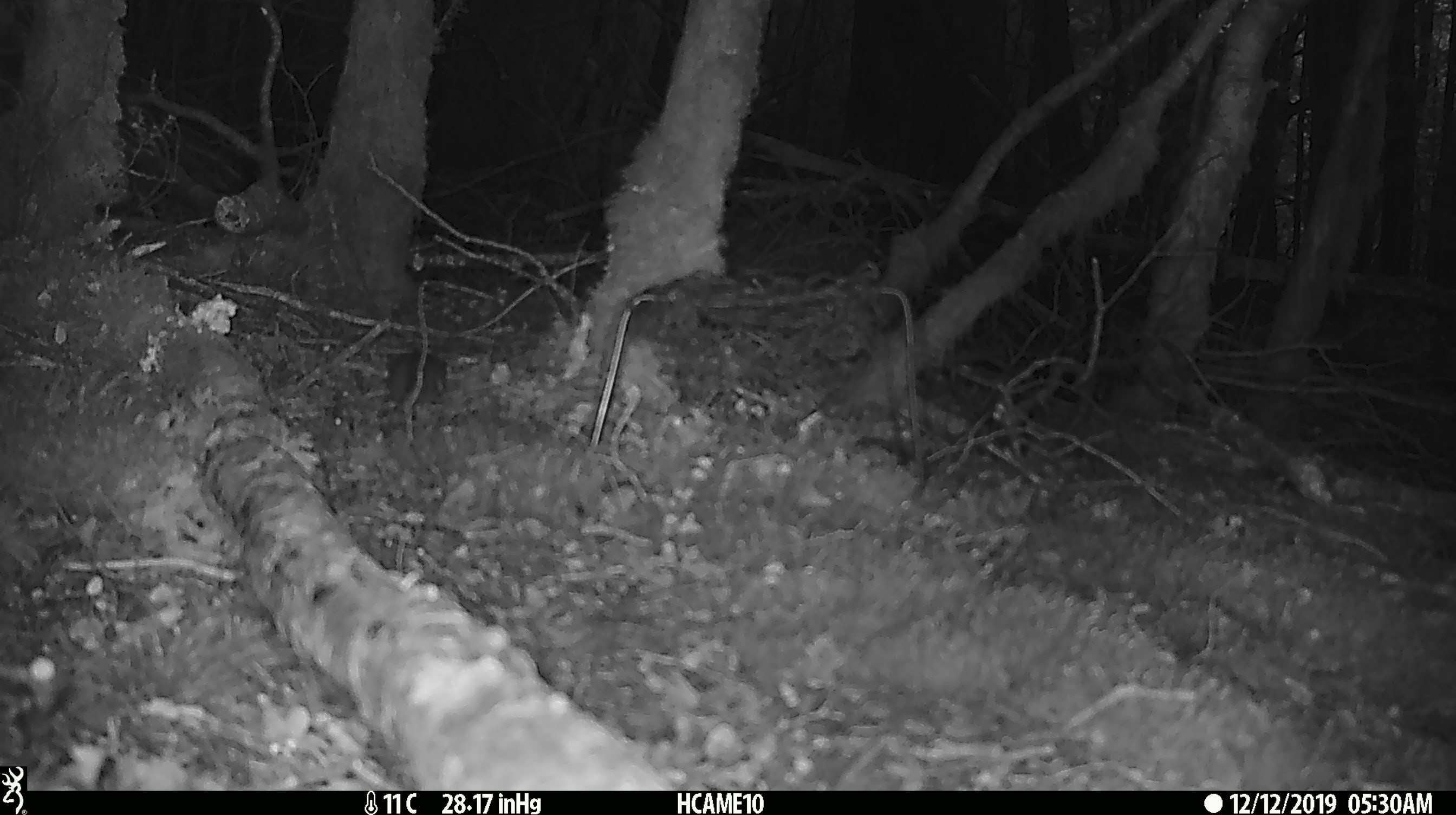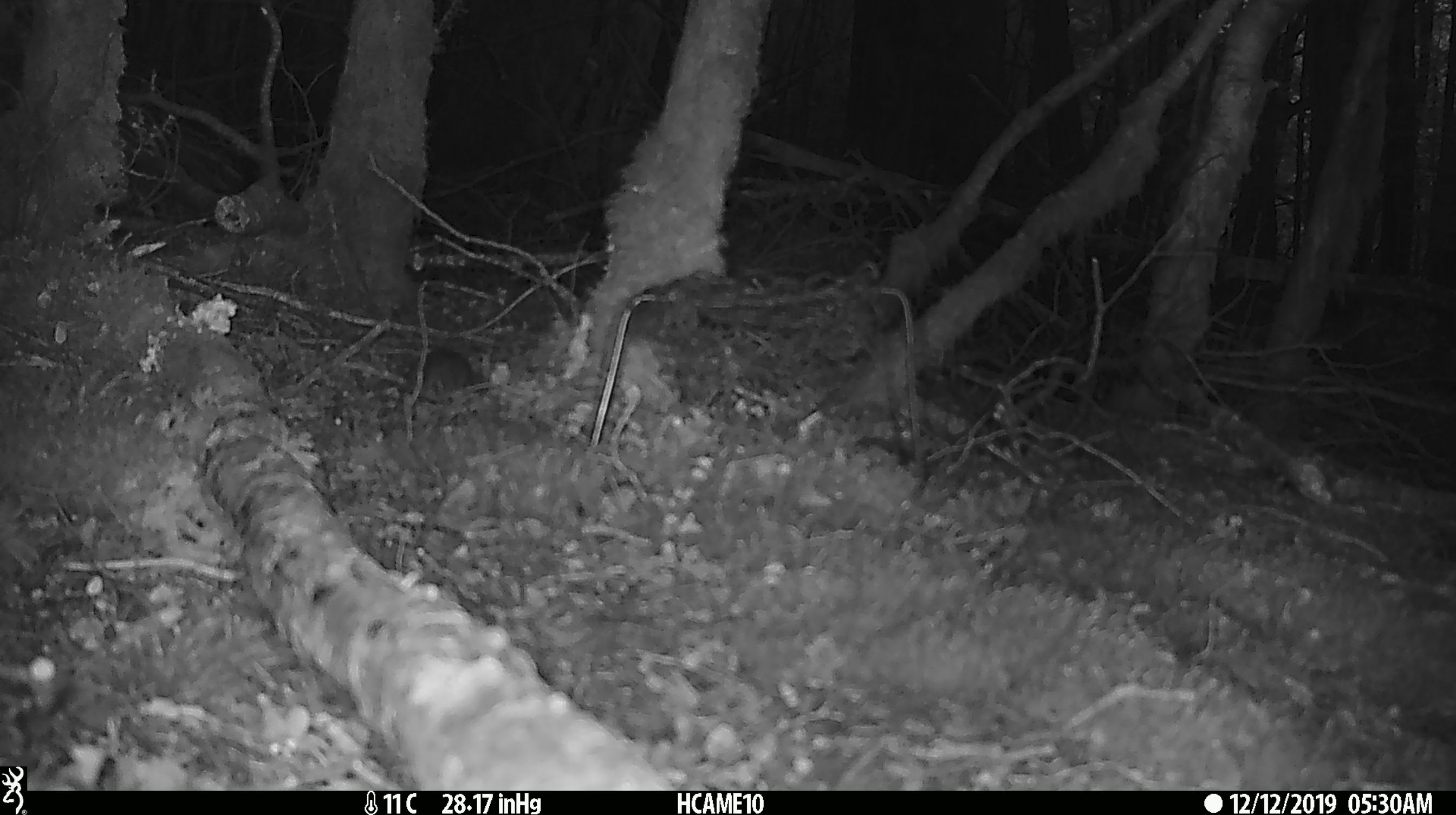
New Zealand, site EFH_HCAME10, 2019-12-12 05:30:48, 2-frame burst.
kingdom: Animalia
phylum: Chordata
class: Mammalia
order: Rodentia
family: Muridae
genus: Mus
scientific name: Mus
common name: mouse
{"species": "mouse (Mus)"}